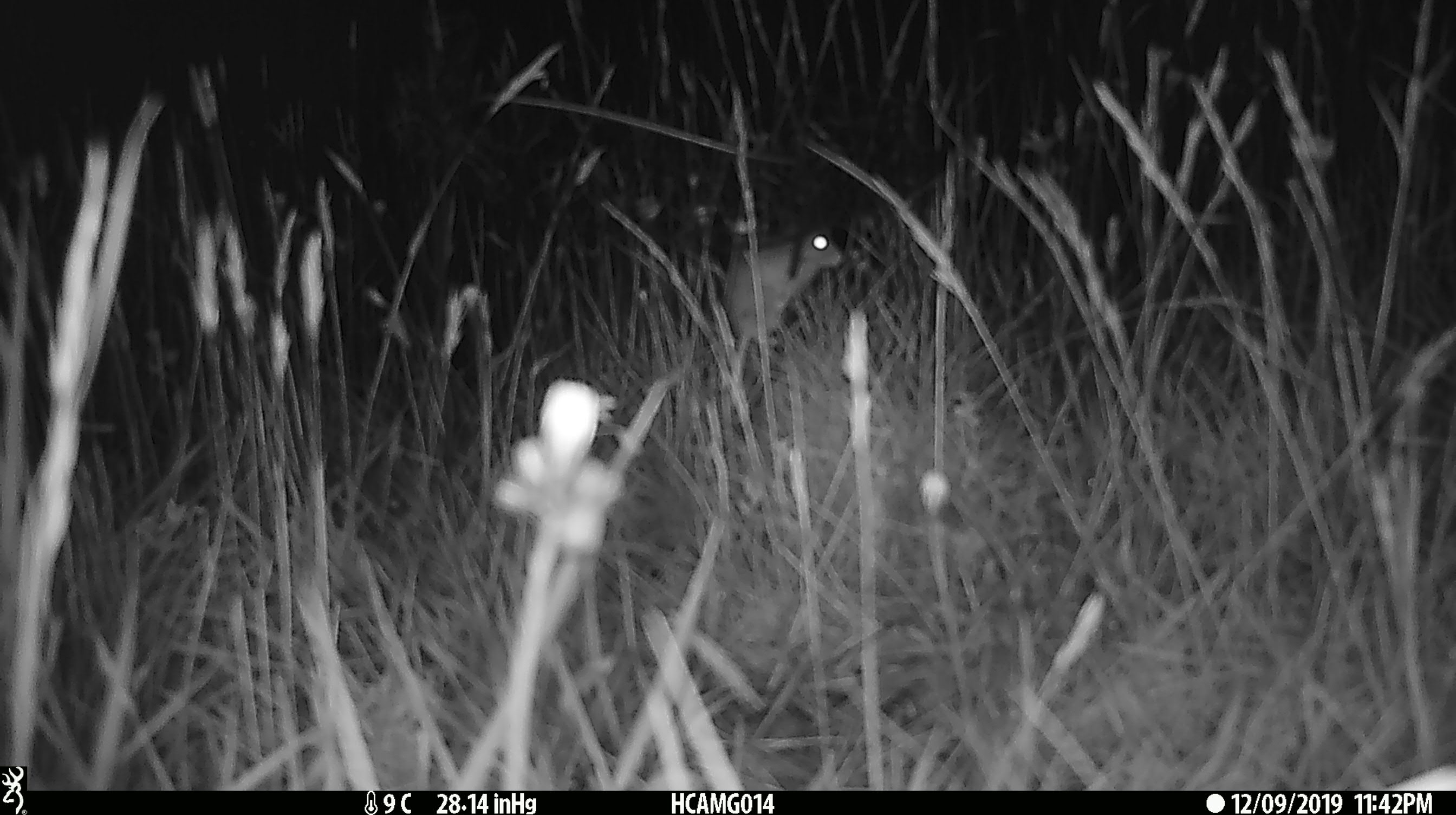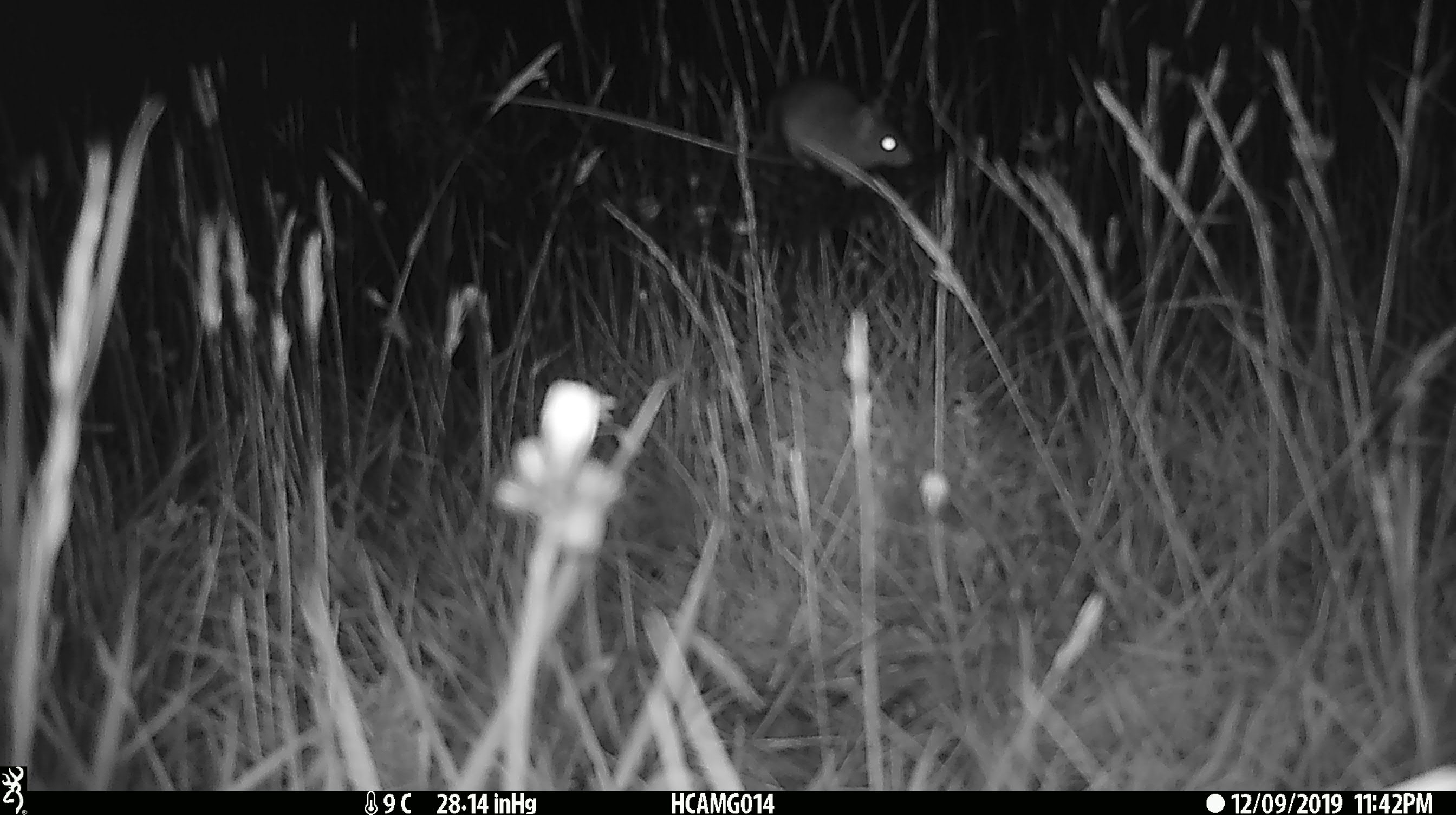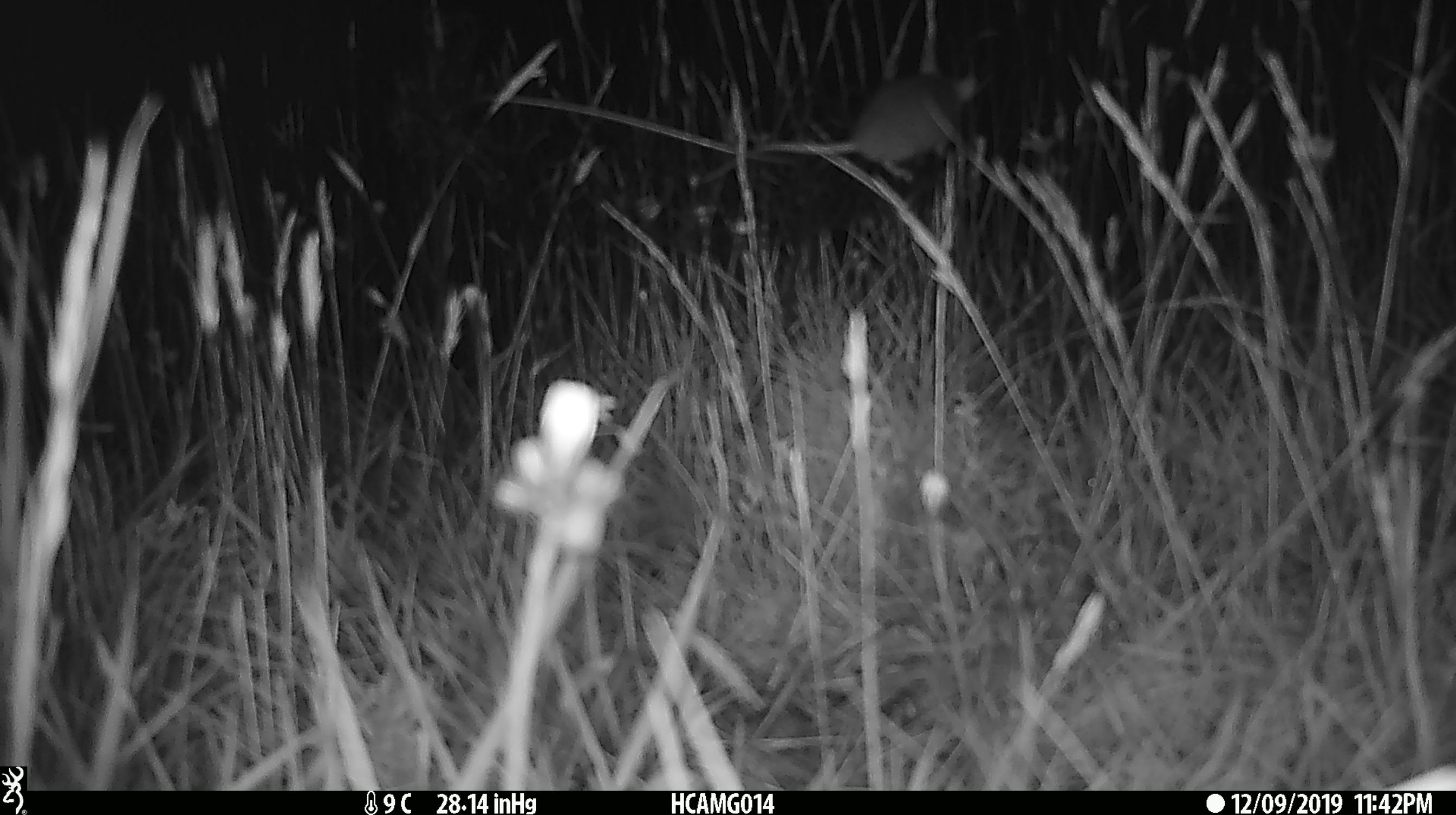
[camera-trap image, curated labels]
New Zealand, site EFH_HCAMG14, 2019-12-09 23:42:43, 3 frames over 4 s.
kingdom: Animalia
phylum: Chordata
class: Mammalia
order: Rodentia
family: Muridae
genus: Mus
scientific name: Mus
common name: mouse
Mouse (Mus).